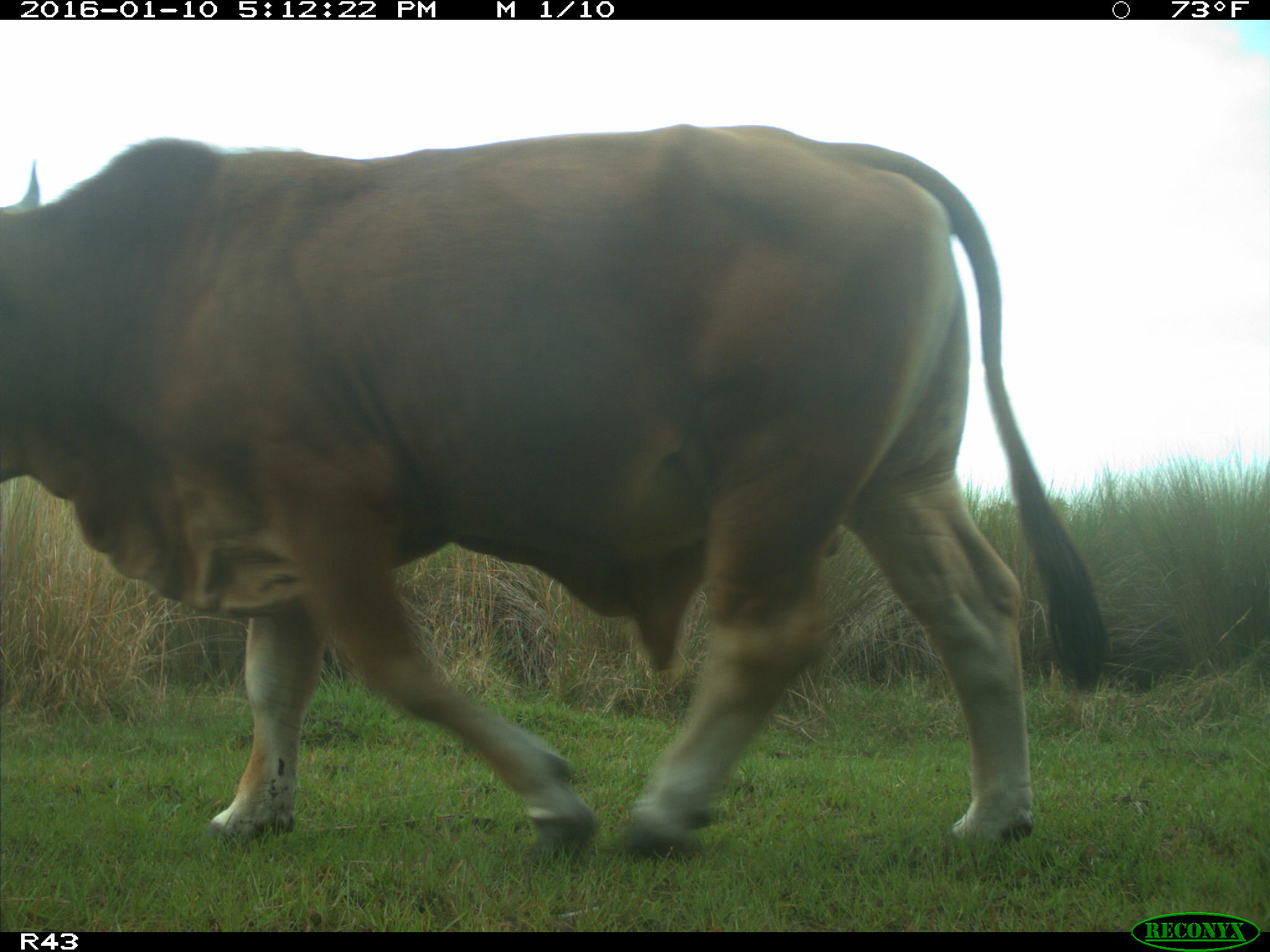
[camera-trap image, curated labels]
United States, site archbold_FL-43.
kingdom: Animalia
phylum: Chordata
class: Mammalia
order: Artiodactyla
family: Bovidae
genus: Bos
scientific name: Bos taurus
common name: domestic cow